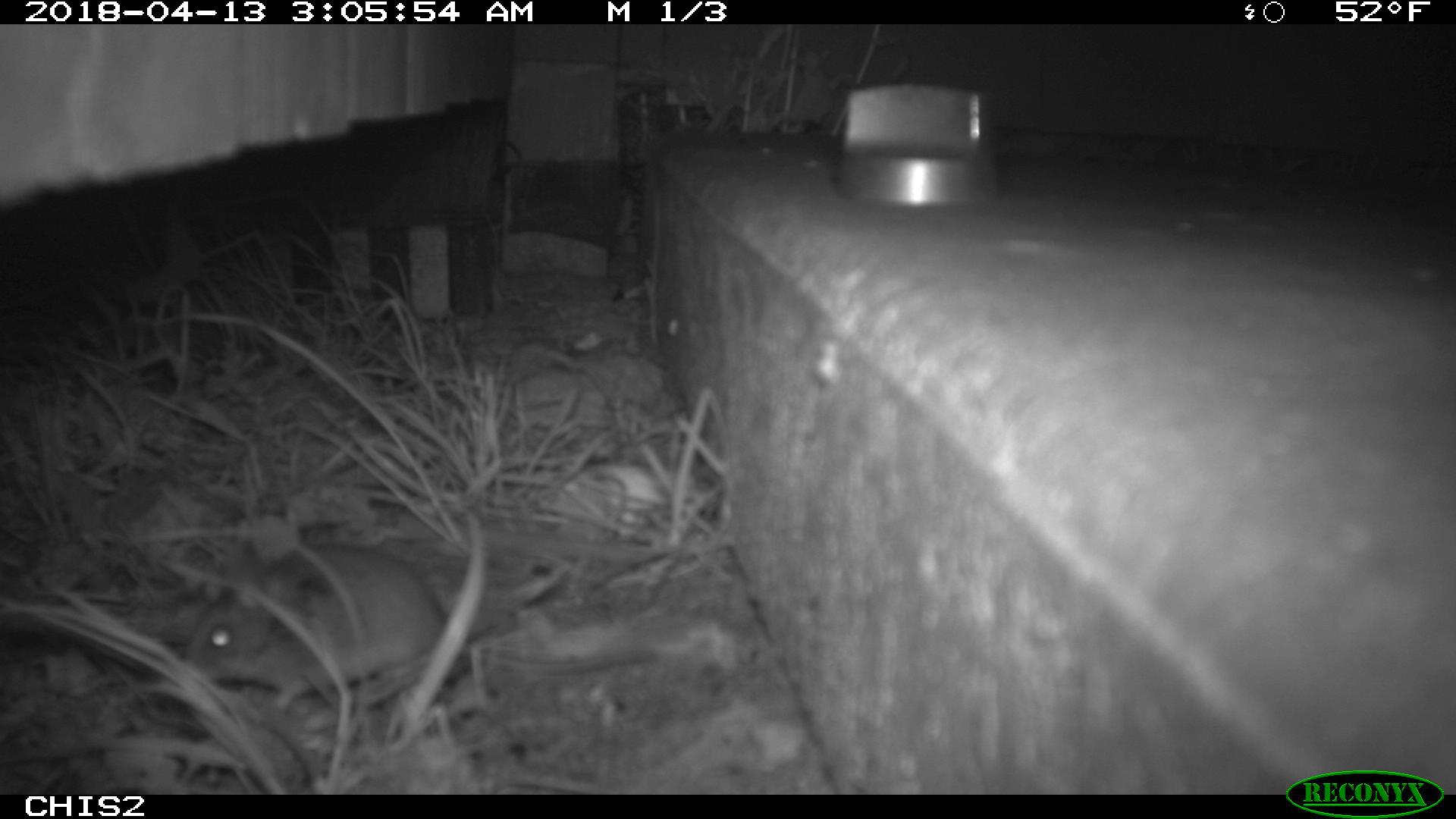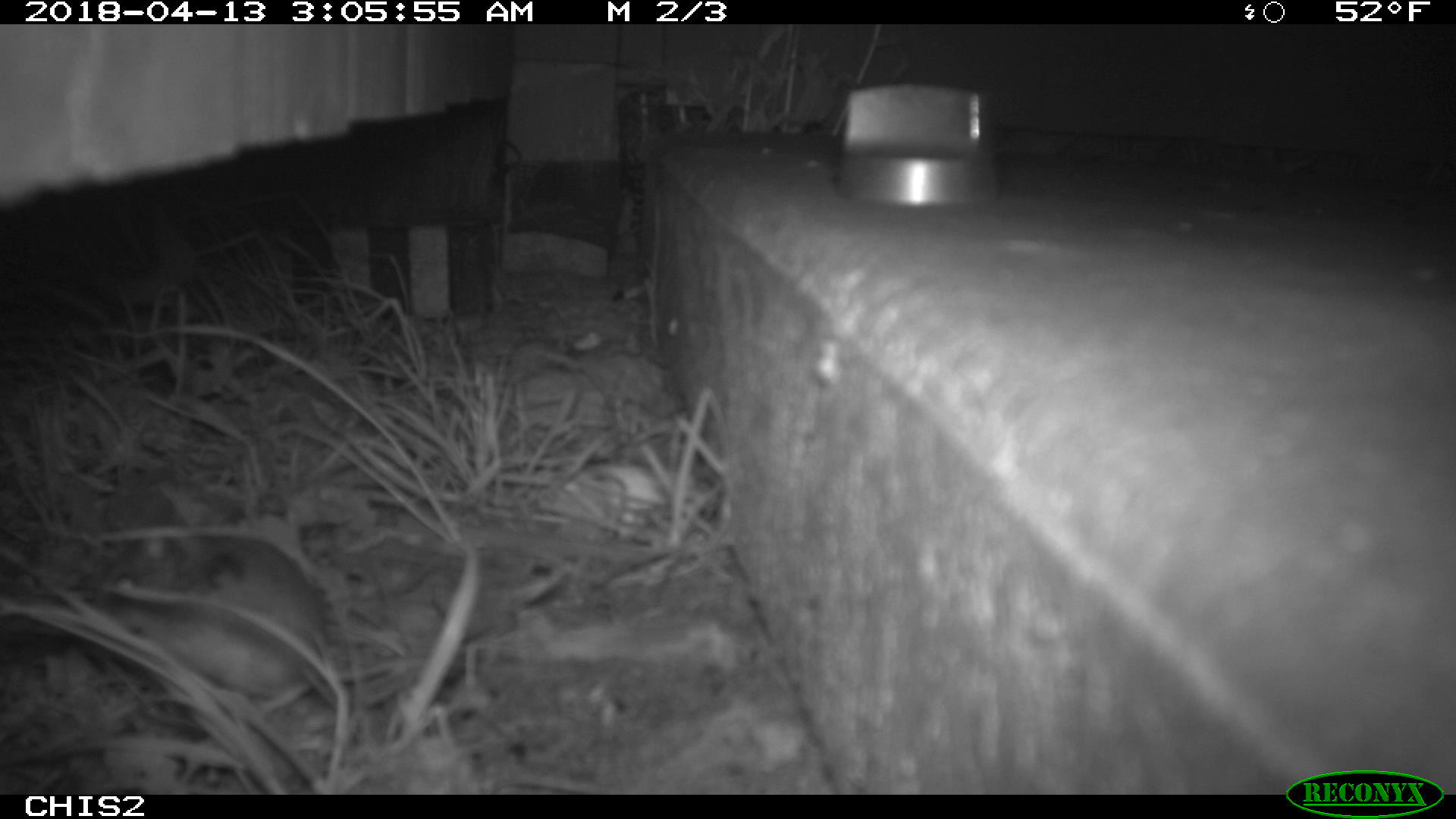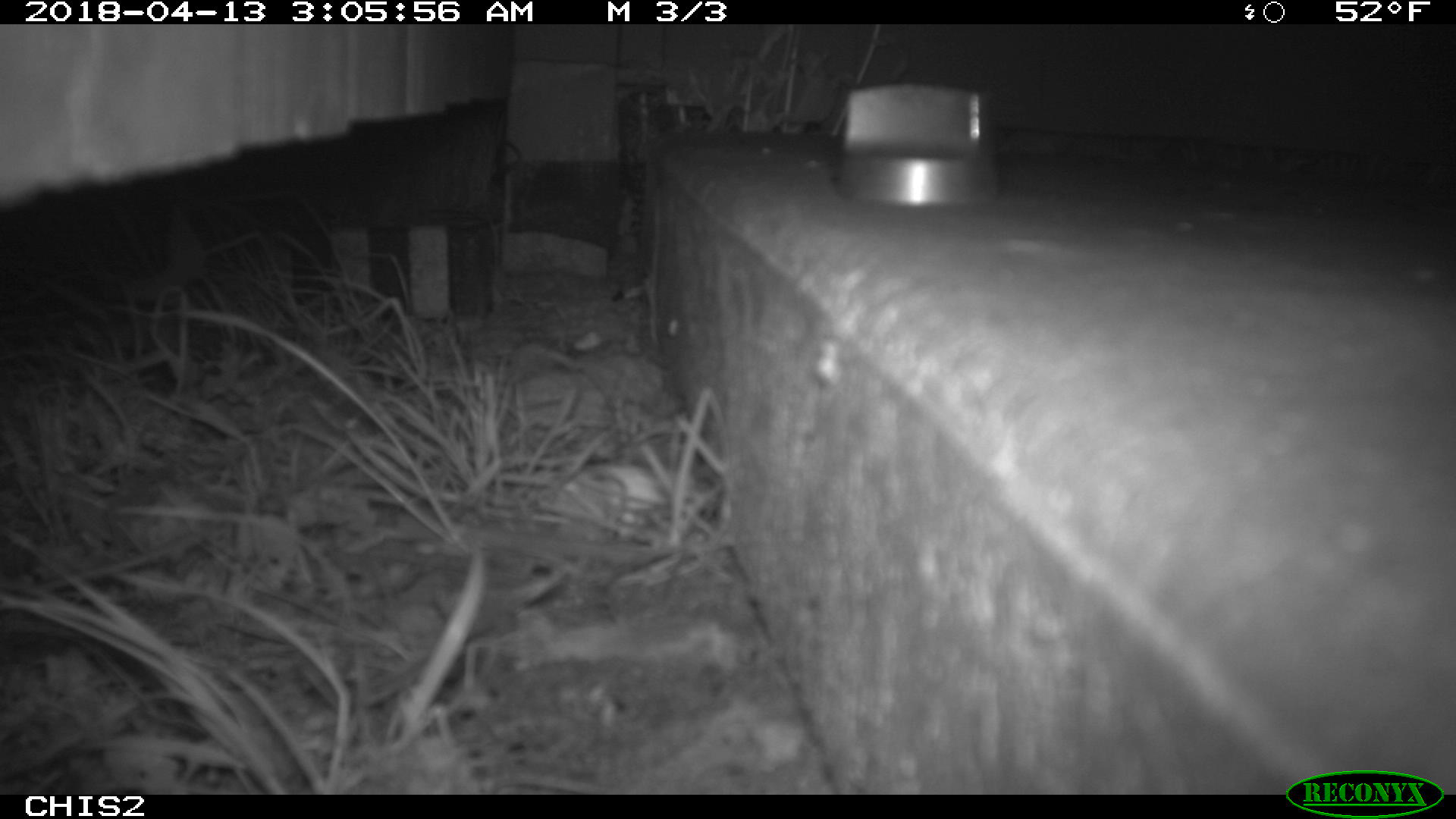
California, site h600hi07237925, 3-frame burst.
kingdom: Animalia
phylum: Chordata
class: Mammalia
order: Rodentia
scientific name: Rodentia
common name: rodent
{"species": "rodent (Rodentia)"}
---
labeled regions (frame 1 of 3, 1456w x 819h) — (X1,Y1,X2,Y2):
rodent: (183,543,657,711)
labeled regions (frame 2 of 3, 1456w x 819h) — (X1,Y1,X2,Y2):
rodent: (108,538,328,692)